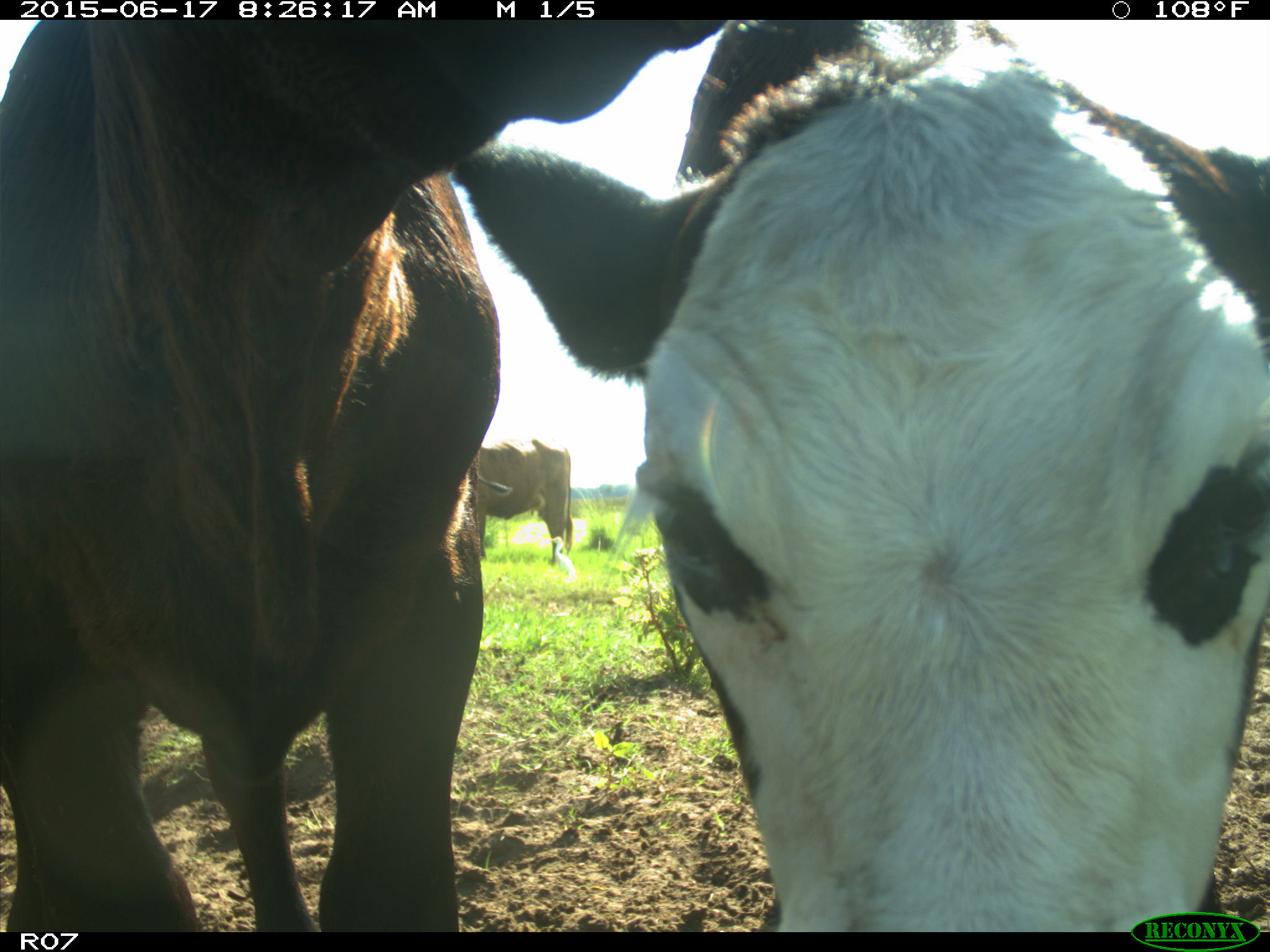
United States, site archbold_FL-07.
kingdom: Animalia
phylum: Chordata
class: Mammalia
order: Artiodactyla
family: Bovidae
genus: Bos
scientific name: Bos taurus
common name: domestic cow